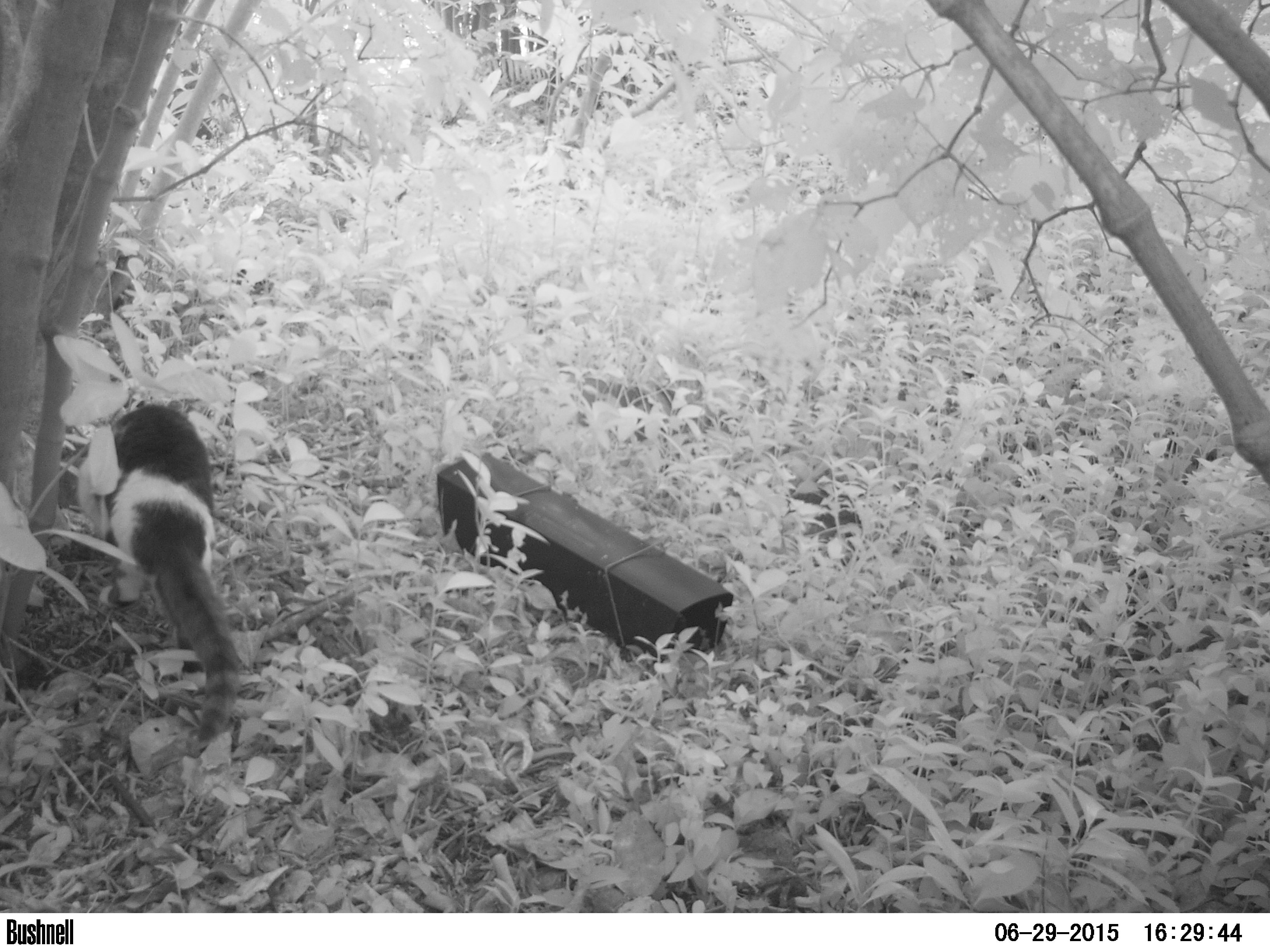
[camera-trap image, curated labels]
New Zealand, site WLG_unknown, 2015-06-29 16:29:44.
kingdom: Animalia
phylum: Chordata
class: Mammalia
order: Carnivora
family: Felidae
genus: Felis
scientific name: Felis catus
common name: domestic cat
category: cat